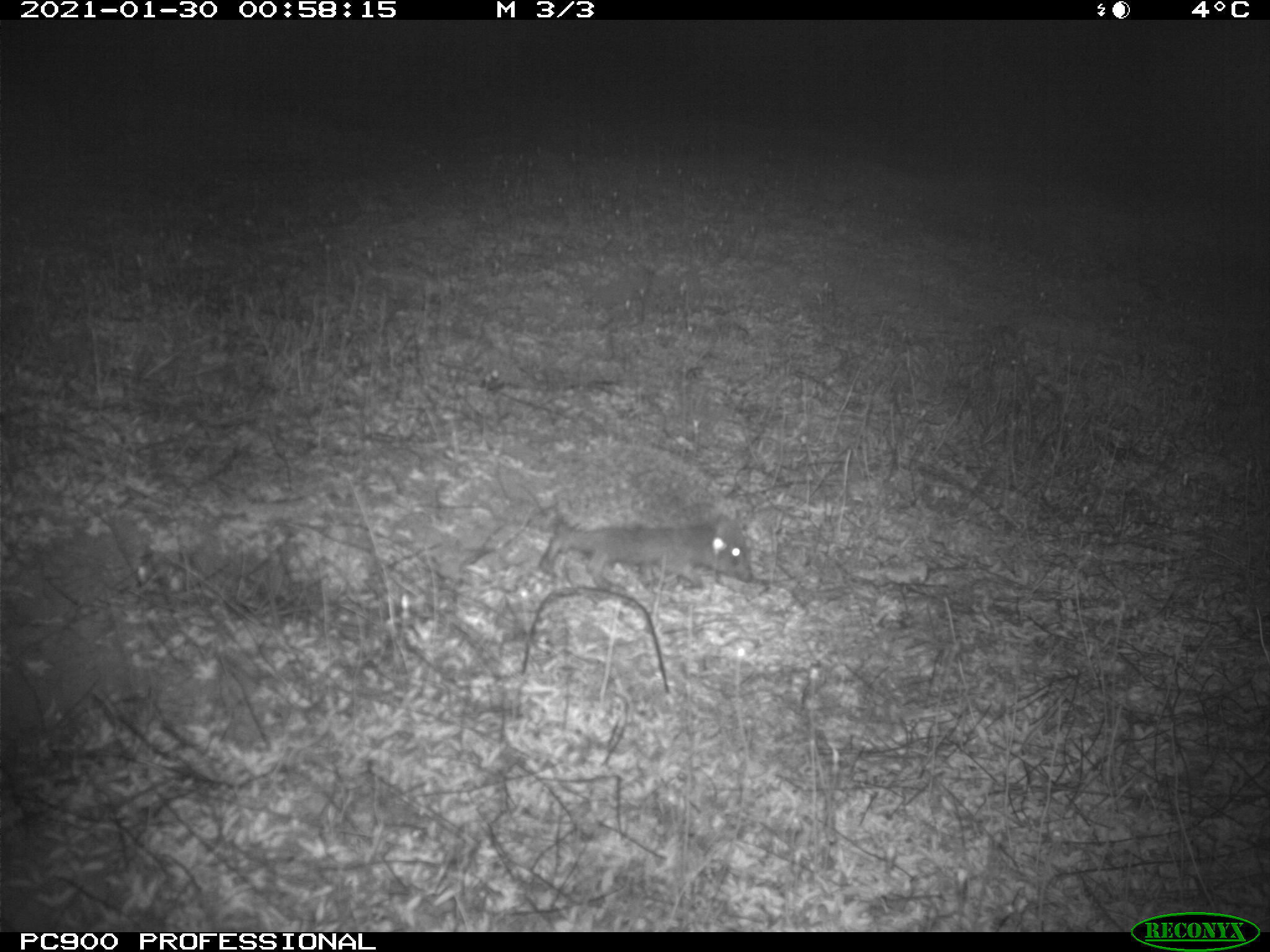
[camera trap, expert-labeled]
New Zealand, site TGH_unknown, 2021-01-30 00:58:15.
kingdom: Animalia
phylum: Chordata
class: Mammalia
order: Eulipotyphla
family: Erinaceidae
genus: Erinaceus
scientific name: Erinaceus europaeus europaeus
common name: european hedgehog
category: hedgehog